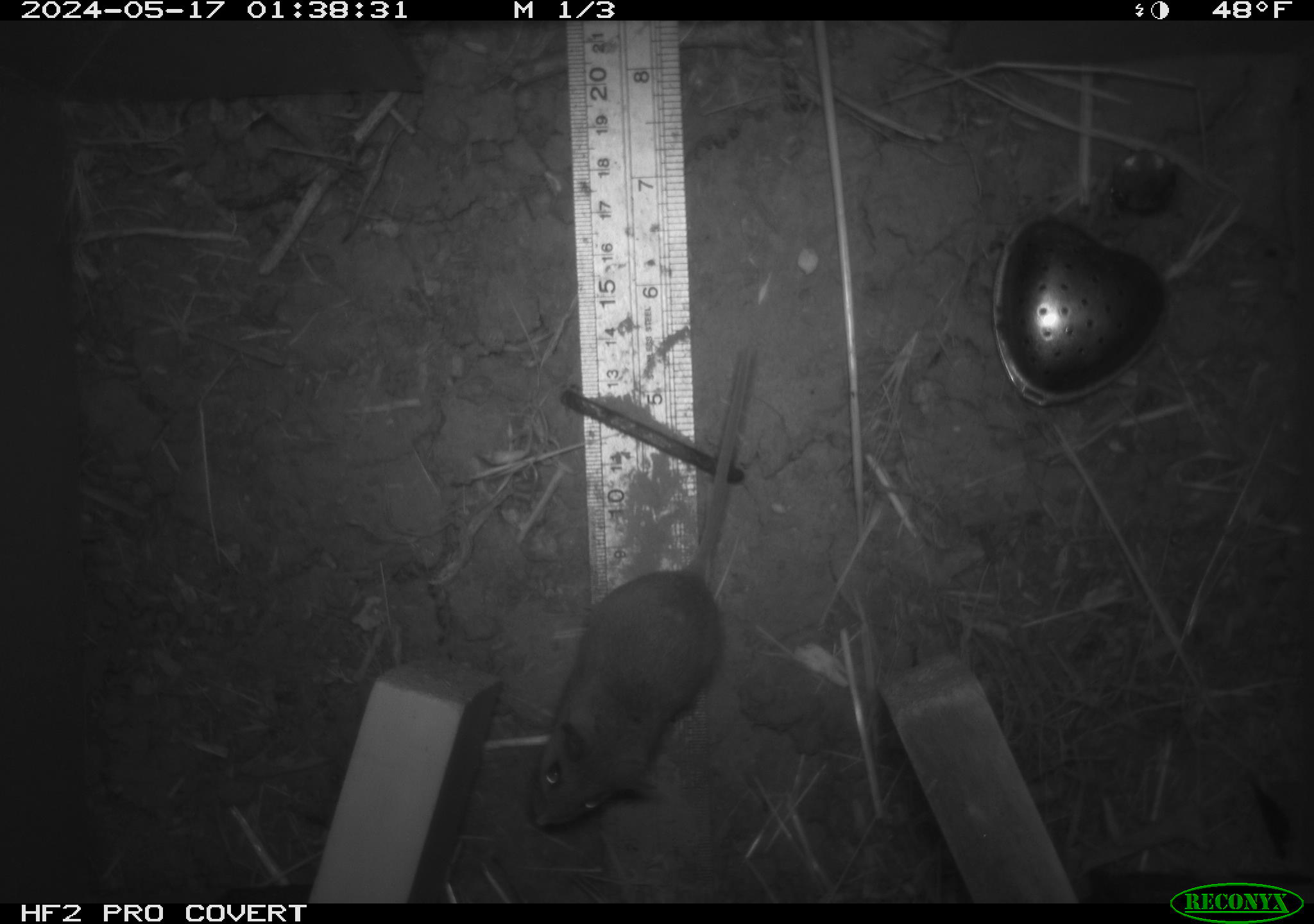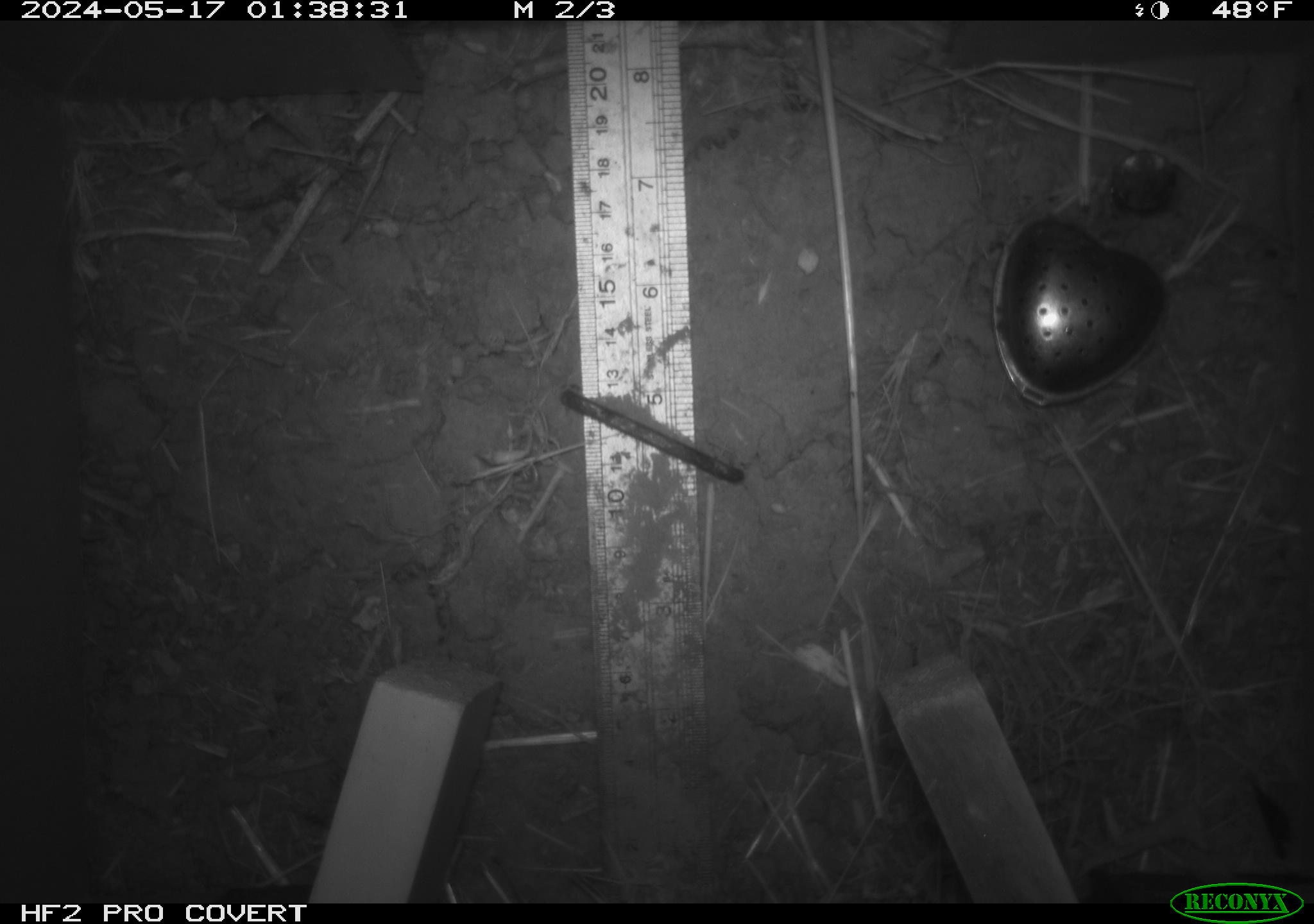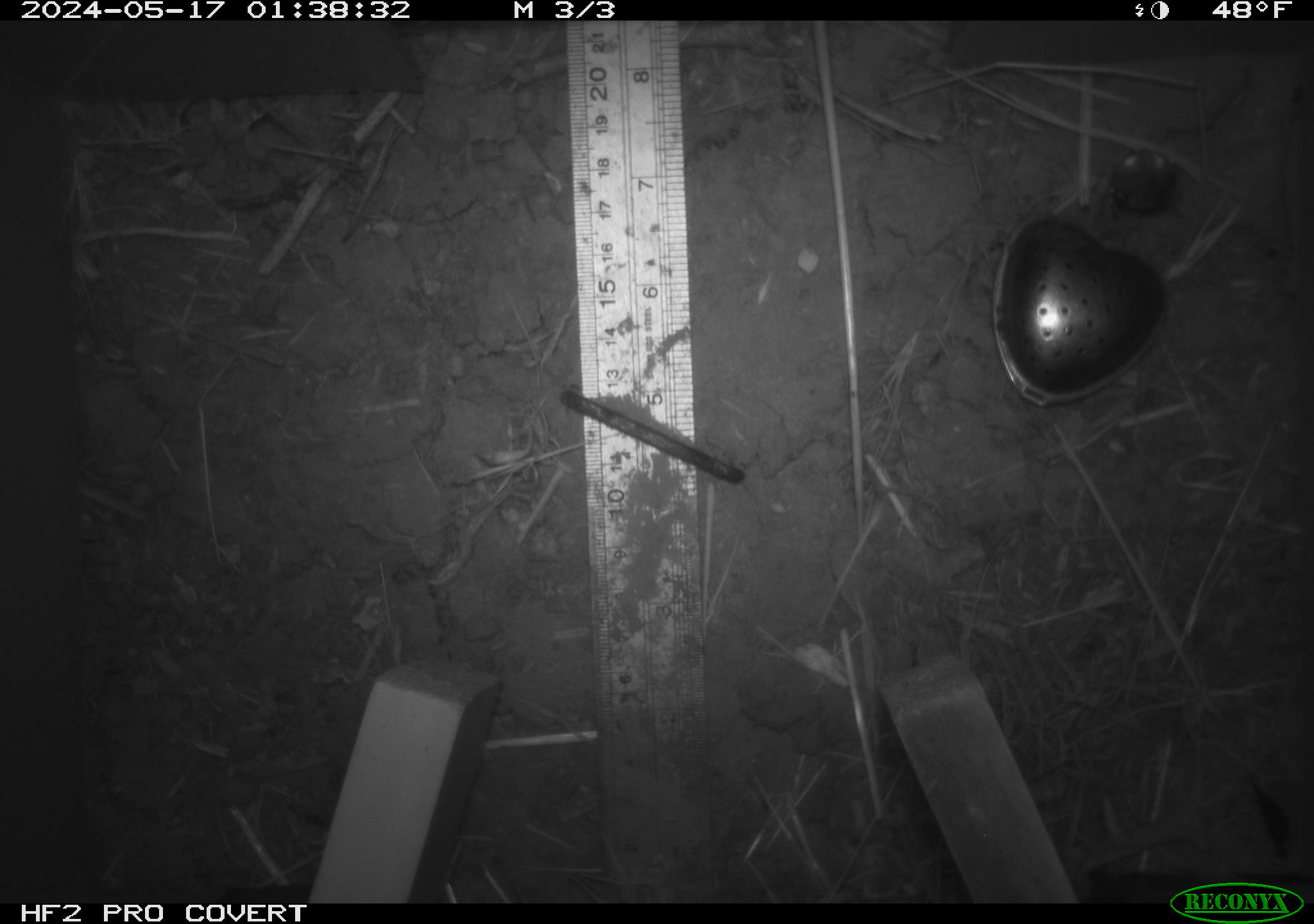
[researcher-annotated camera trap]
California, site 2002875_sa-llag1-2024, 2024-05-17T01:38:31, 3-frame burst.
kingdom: Animalia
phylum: Chordata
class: Mammalia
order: Rodentia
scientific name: Rodentia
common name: mouse species